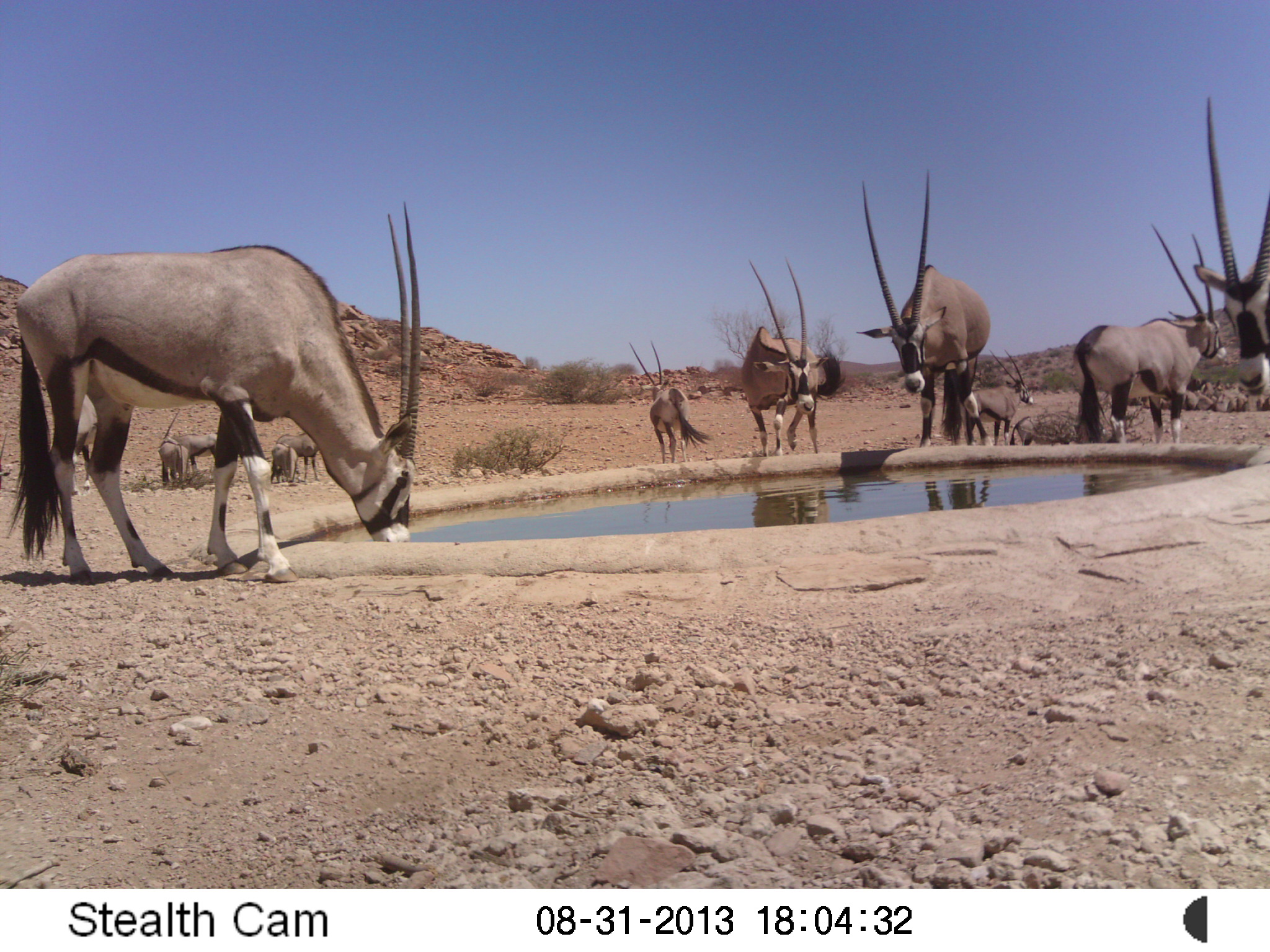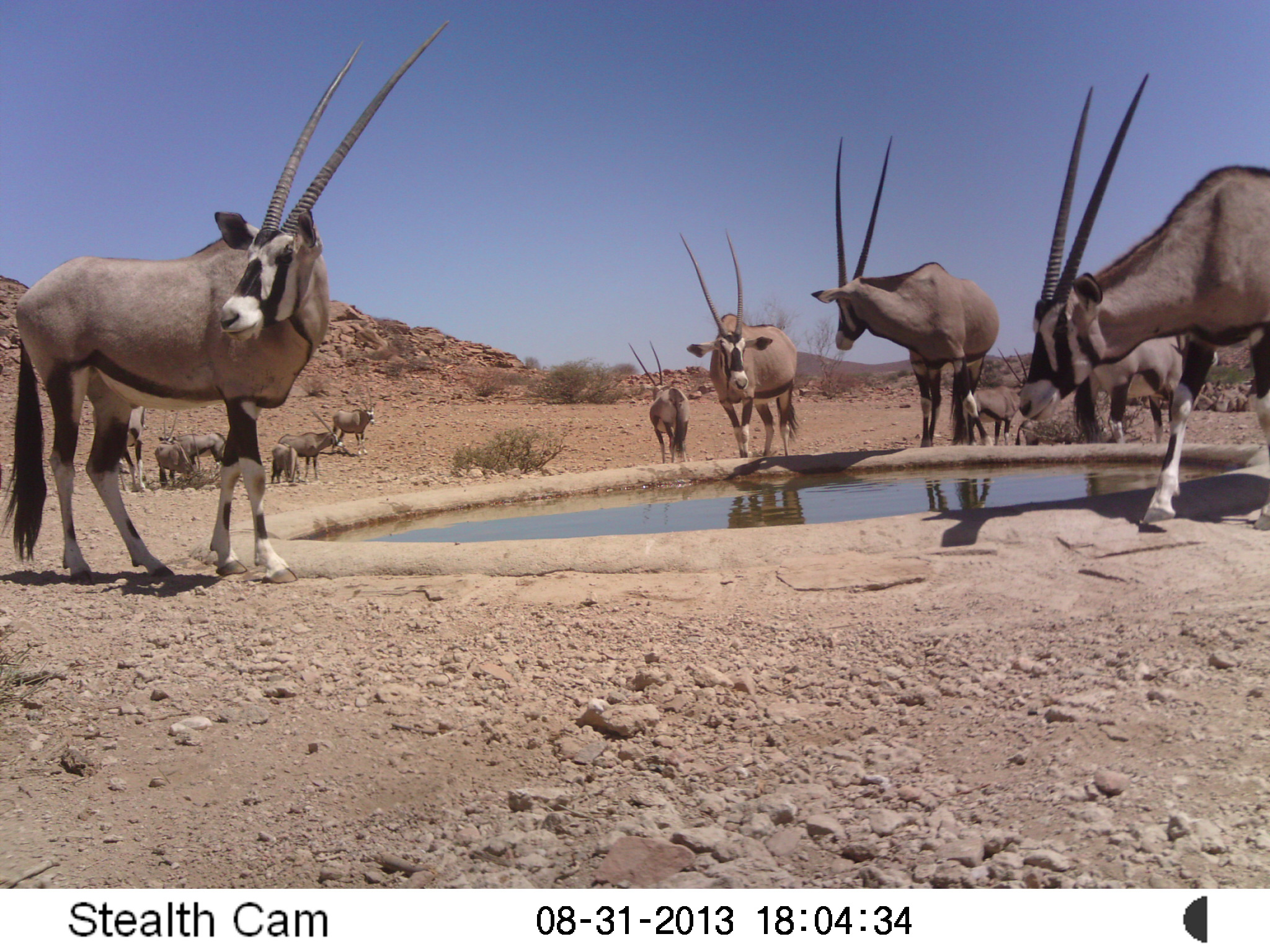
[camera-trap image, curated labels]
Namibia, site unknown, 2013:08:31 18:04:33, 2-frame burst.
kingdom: Animalia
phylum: Chordata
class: Mammalia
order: Artiodactyla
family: Bovidae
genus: Oryx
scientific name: Oryx gazella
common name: gemsbok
Oryx gazella (gemsbok).